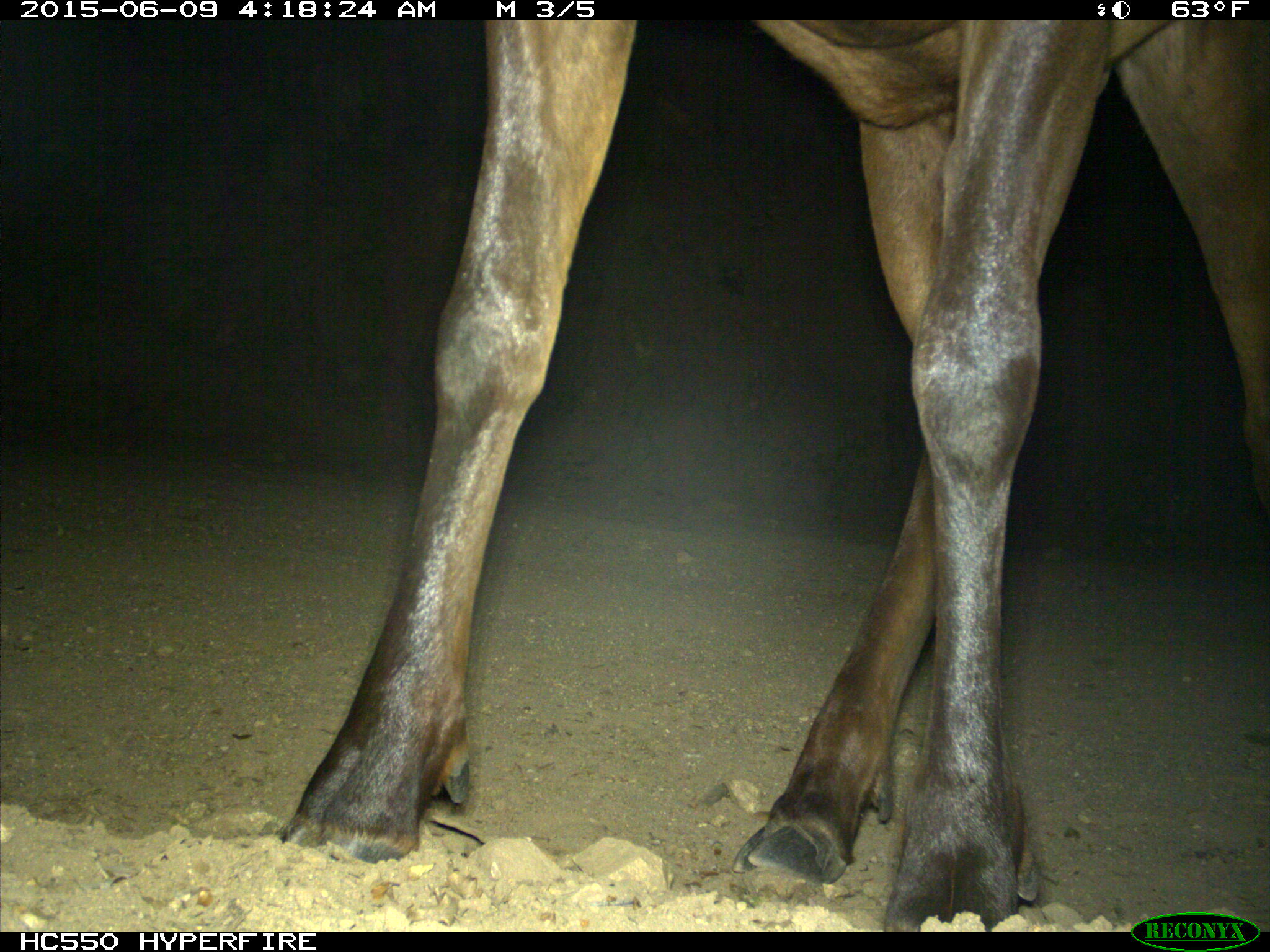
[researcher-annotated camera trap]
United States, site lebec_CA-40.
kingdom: Animalia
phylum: Chordata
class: Mammalia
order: Artiodactyla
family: Cervidae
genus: Cervus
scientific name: Cervus canadensis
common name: elk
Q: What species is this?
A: Cervus canadensis (elk).